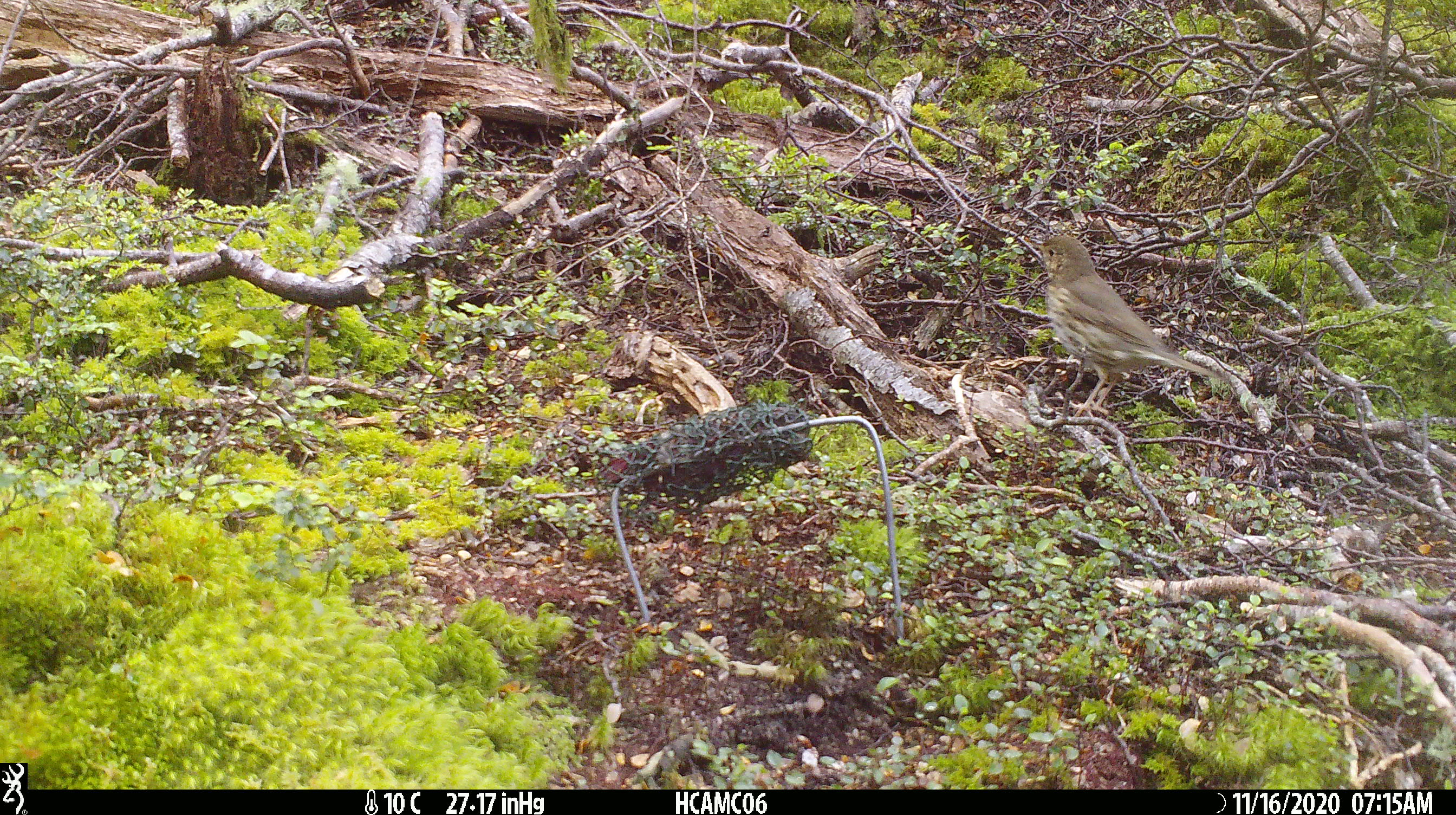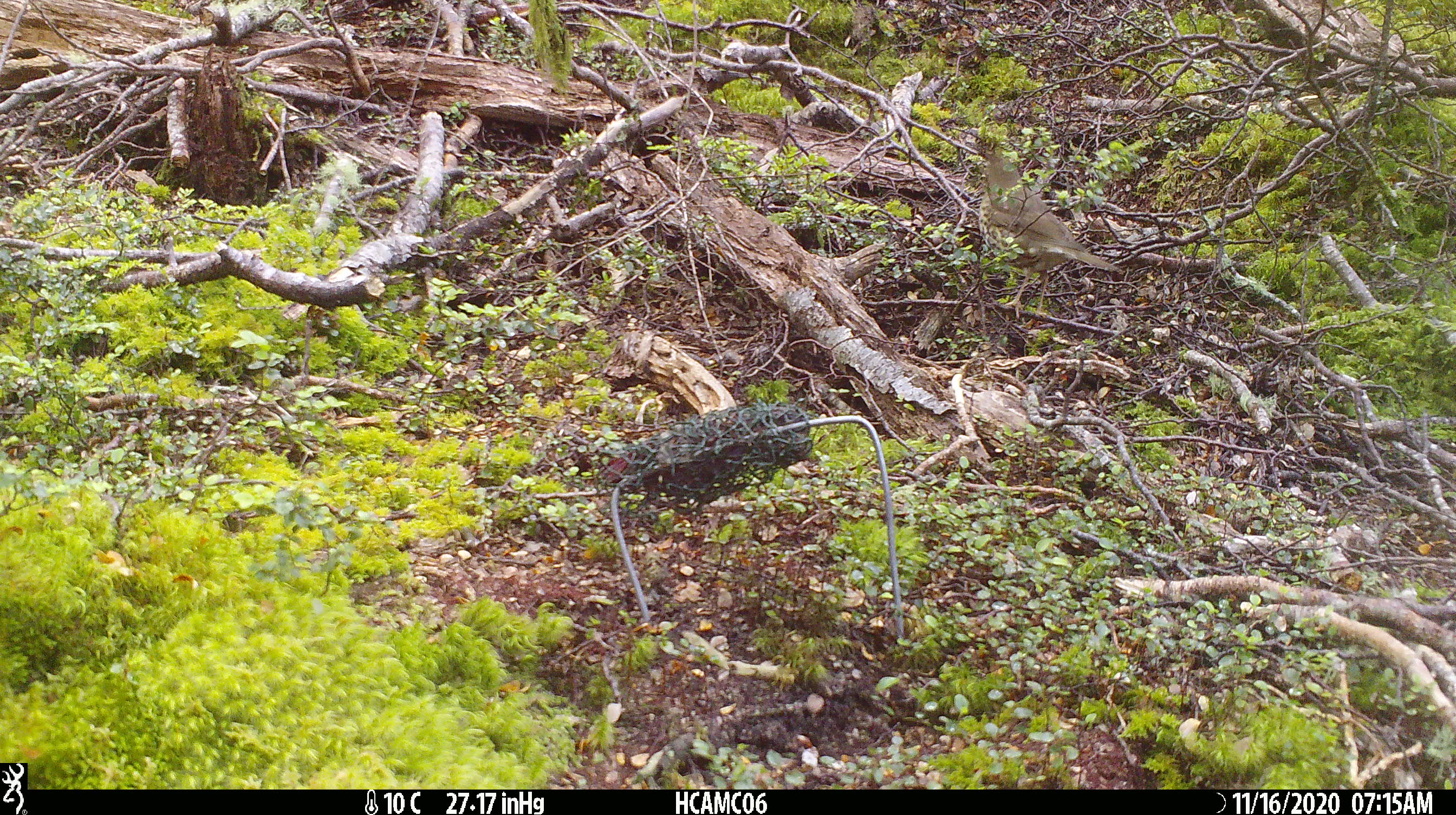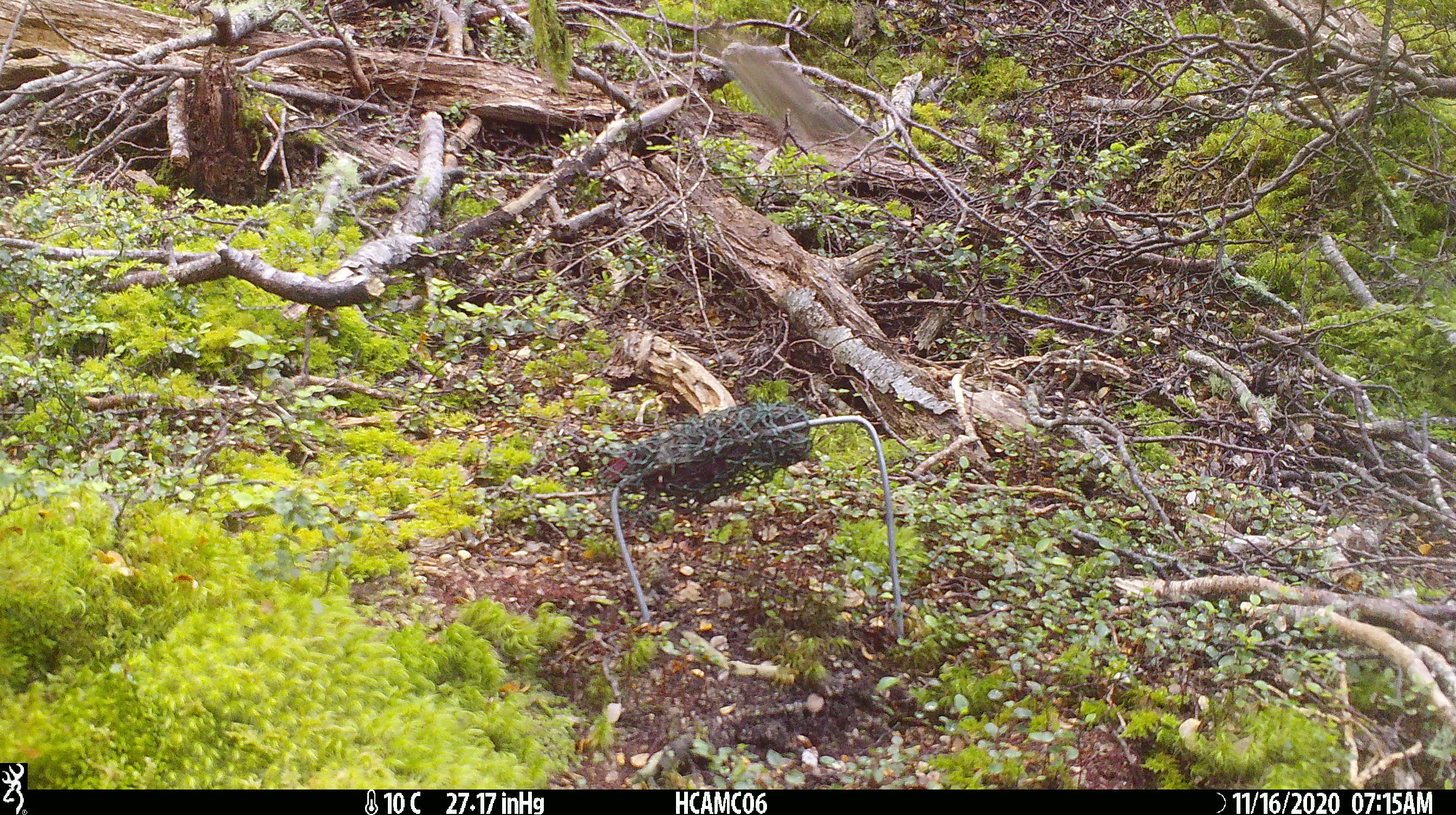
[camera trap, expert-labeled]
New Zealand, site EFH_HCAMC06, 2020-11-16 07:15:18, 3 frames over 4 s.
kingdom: Animalia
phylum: Chordata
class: Aves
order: Passeriformes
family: Turdidae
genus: Turdus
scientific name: Turdus philomelos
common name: song thrush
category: thrush